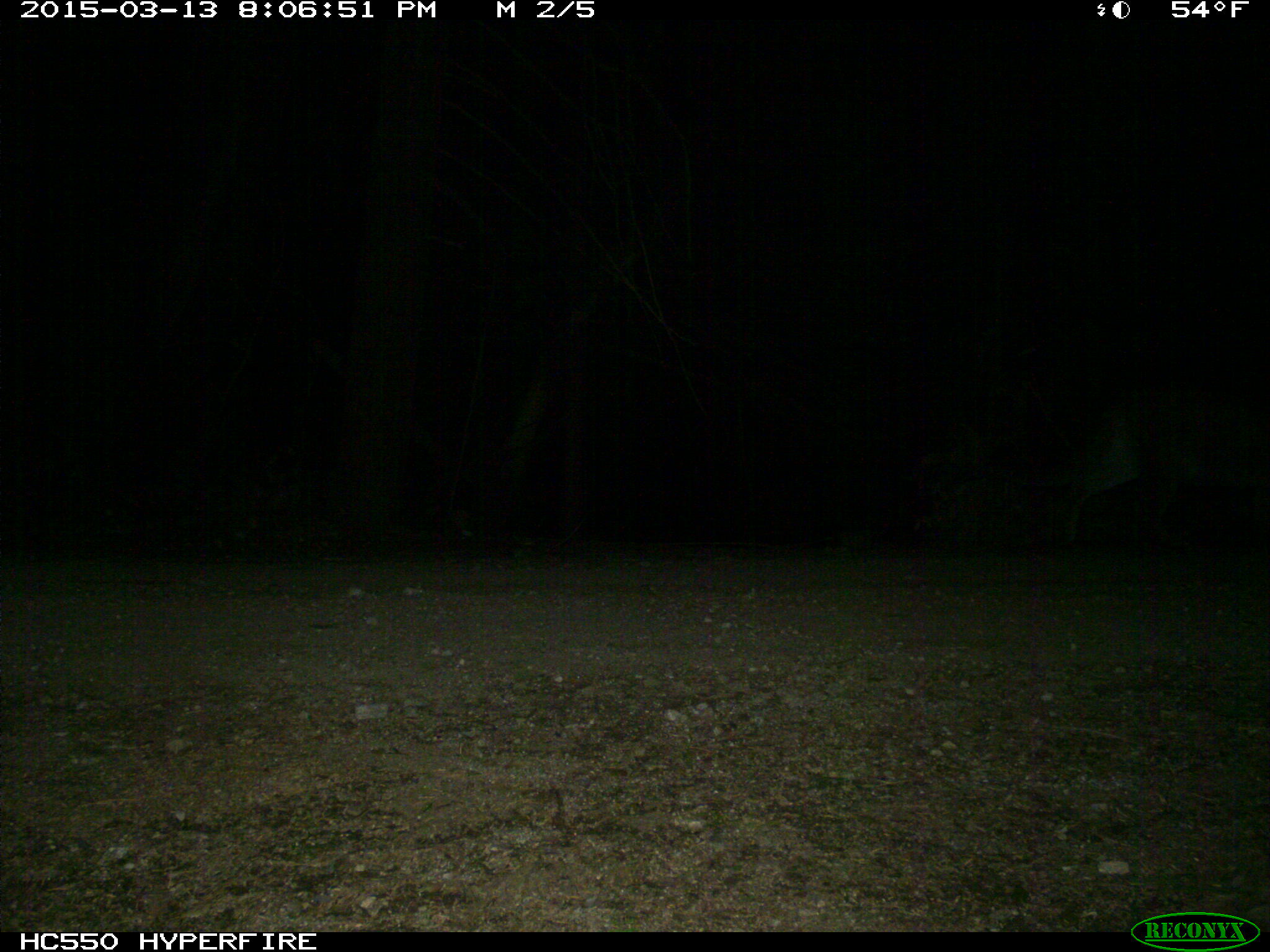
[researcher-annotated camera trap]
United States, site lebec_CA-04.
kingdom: Animalia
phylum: Chordata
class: Mammalia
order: Carnivora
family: Felidae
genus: Puma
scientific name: Puma concolor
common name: mountain lion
Puma concolor (mountain lion).